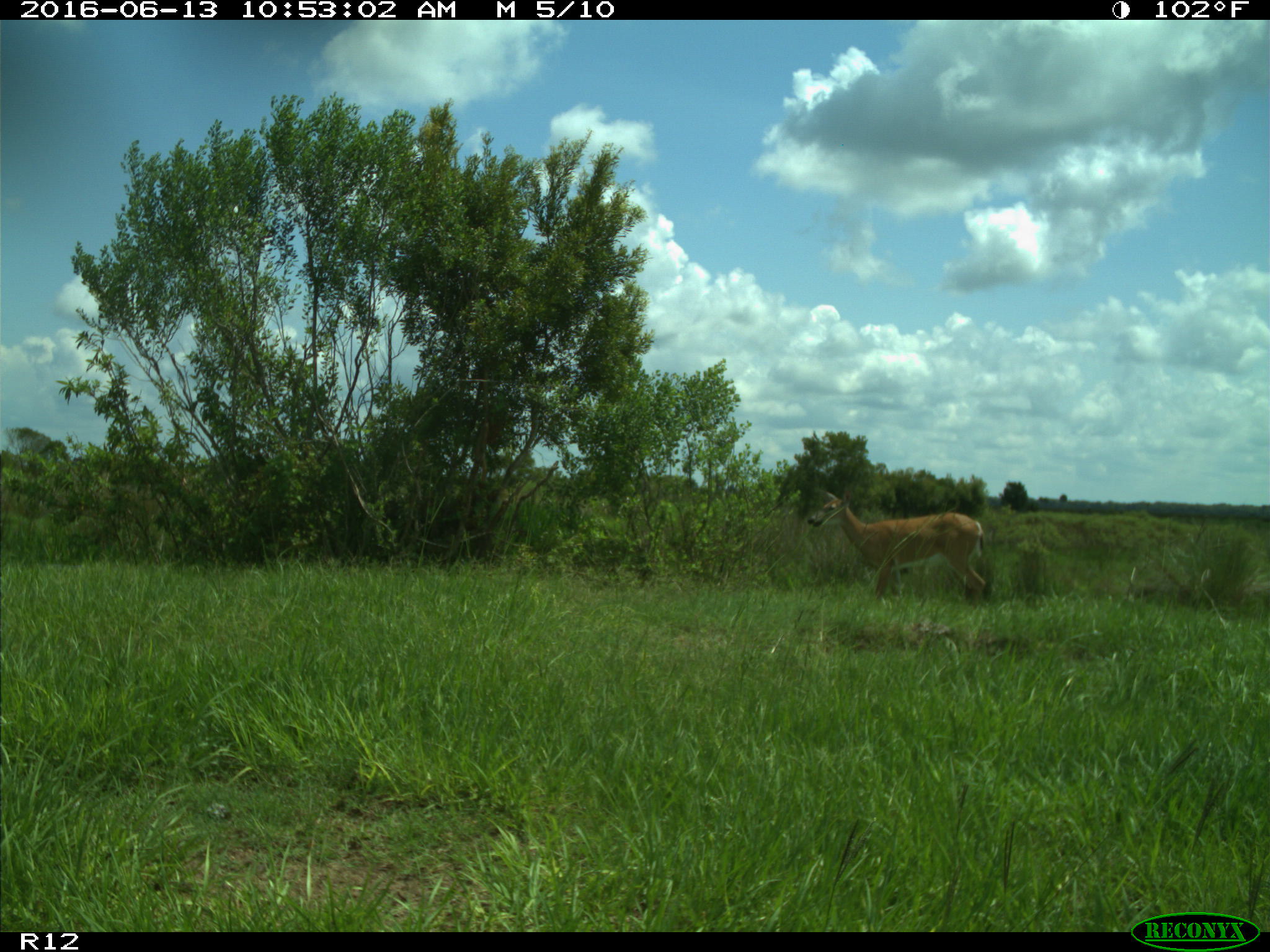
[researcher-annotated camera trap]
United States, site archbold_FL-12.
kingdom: Animalia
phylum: Chordata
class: Mammalia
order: Artiodactyla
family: Cervidae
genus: Odocoileus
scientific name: Odocoileus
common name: deer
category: unidentified deer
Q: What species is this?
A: Unidentified deer (deer) (Odocoileus).